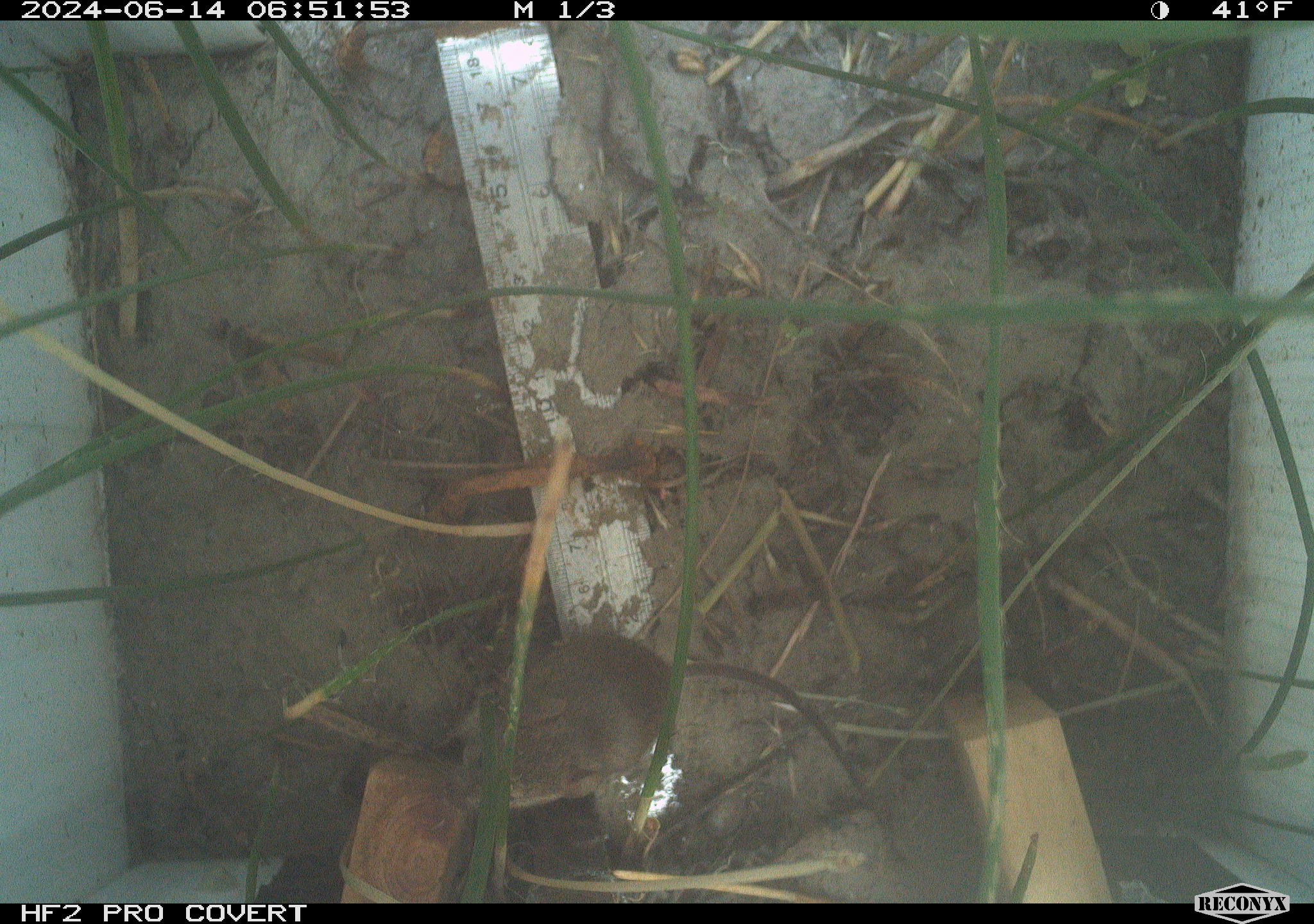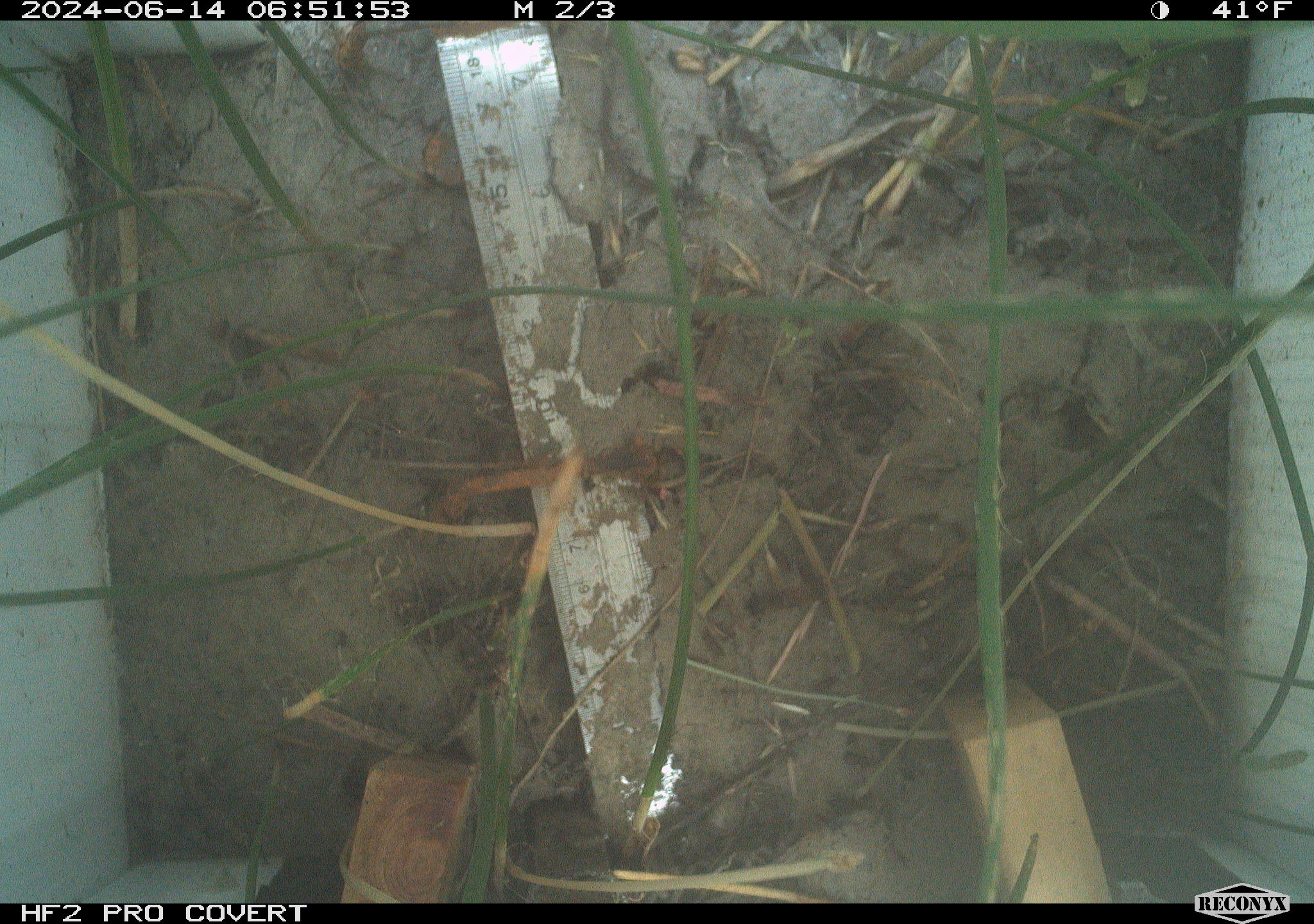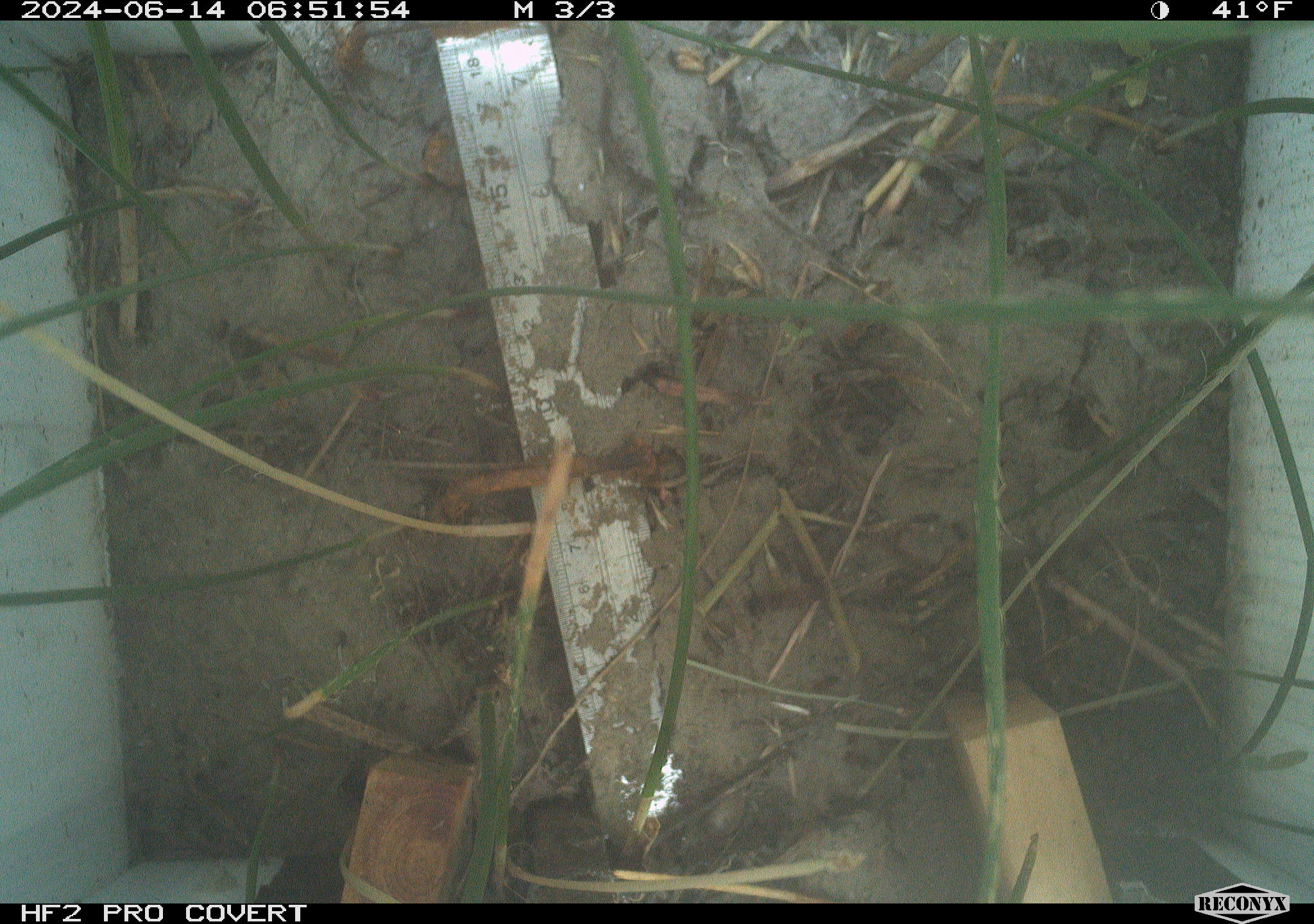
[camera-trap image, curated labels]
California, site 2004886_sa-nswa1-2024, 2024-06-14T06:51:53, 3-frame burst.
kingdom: Animalia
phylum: Chordata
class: Mammalia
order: Rodentia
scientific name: Rodentia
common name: rodent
Rodent (Rodentia).